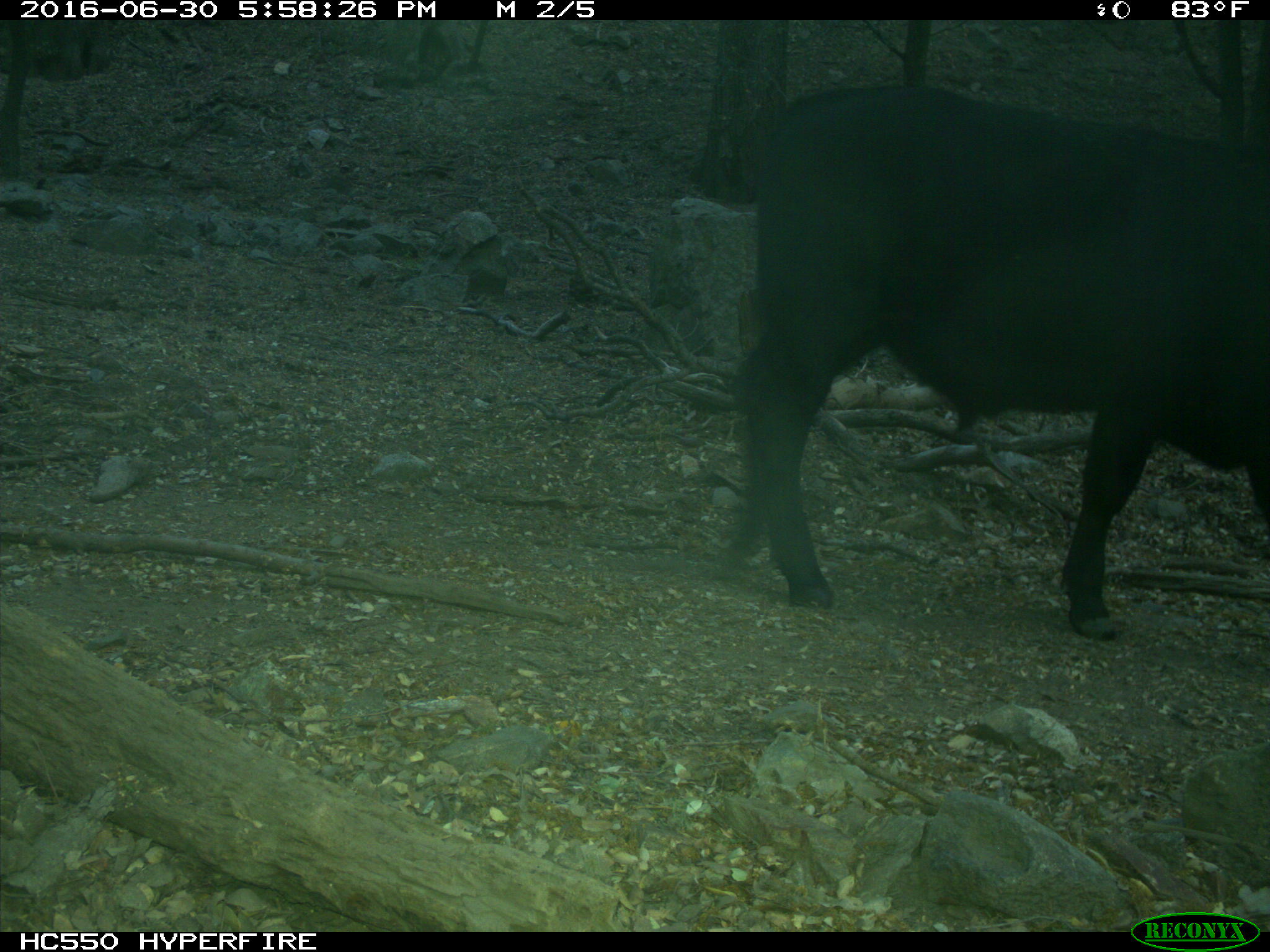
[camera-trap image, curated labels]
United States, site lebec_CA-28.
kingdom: Animalia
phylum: Chordata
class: Mammalia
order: Artiodactyla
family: Bovidae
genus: Bos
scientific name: Bos taurus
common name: domestic cow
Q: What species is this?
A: Bos taurus (domestic cow).